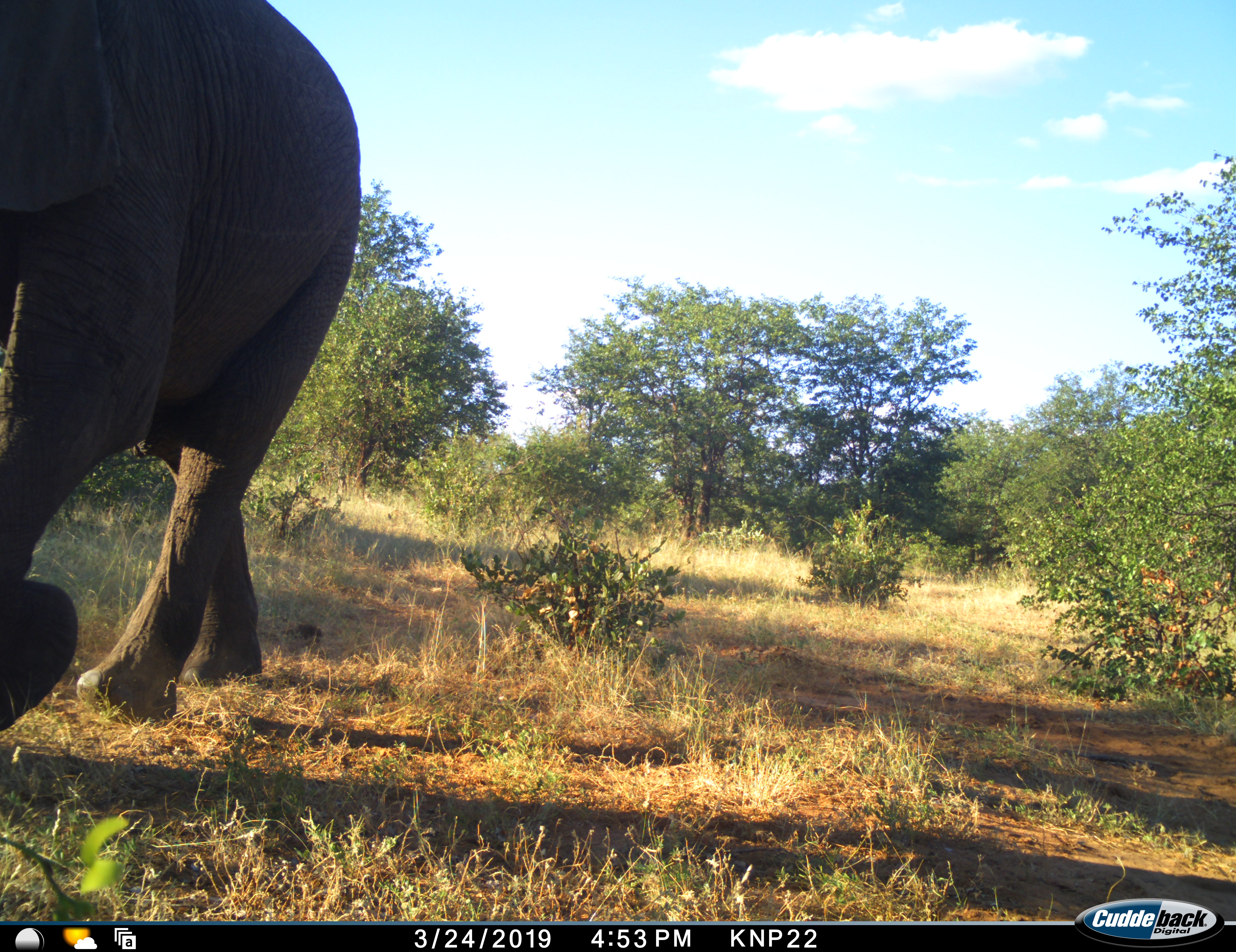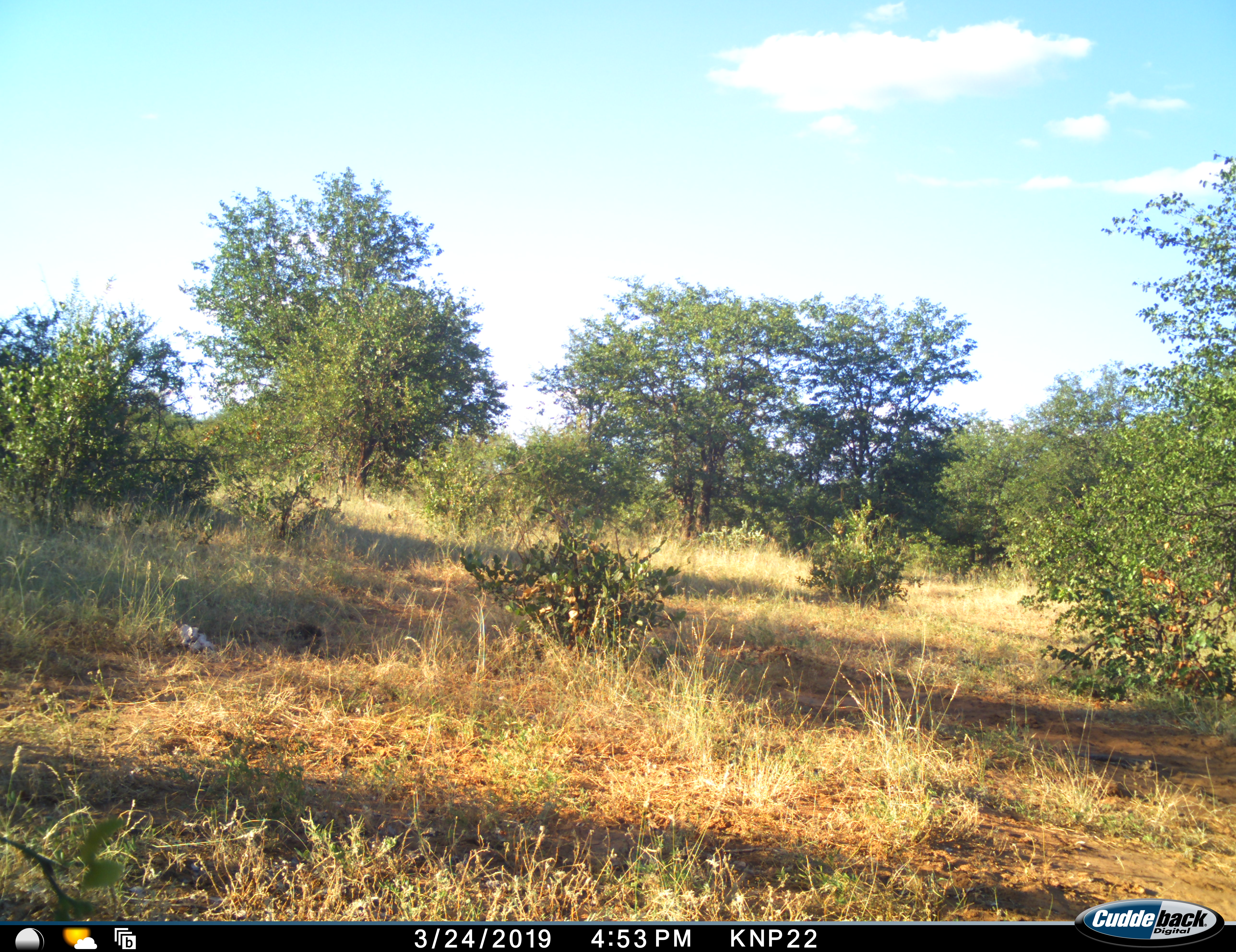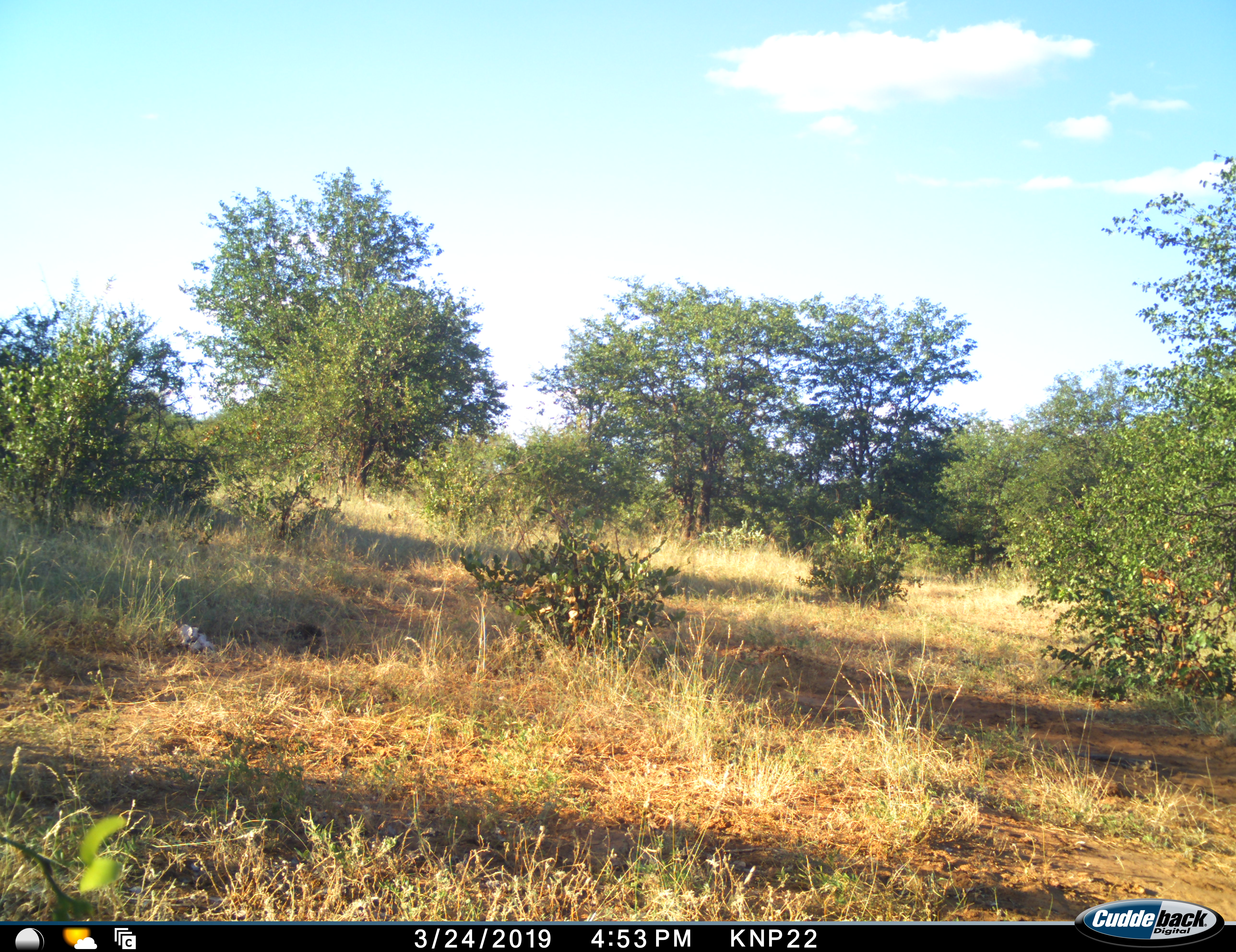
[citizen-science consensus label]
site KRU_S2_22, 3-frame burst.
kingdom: Animalia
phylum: Chordata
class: Mammalia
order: Proboscidea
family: Elephantidae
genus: Loxodonta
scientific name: Loxodonta africana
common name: african bush elephant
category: elephant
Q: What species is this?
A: Elephant (african bush elephant) (Loxodonta africana).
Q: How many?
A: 1.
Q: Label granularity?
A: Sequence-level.